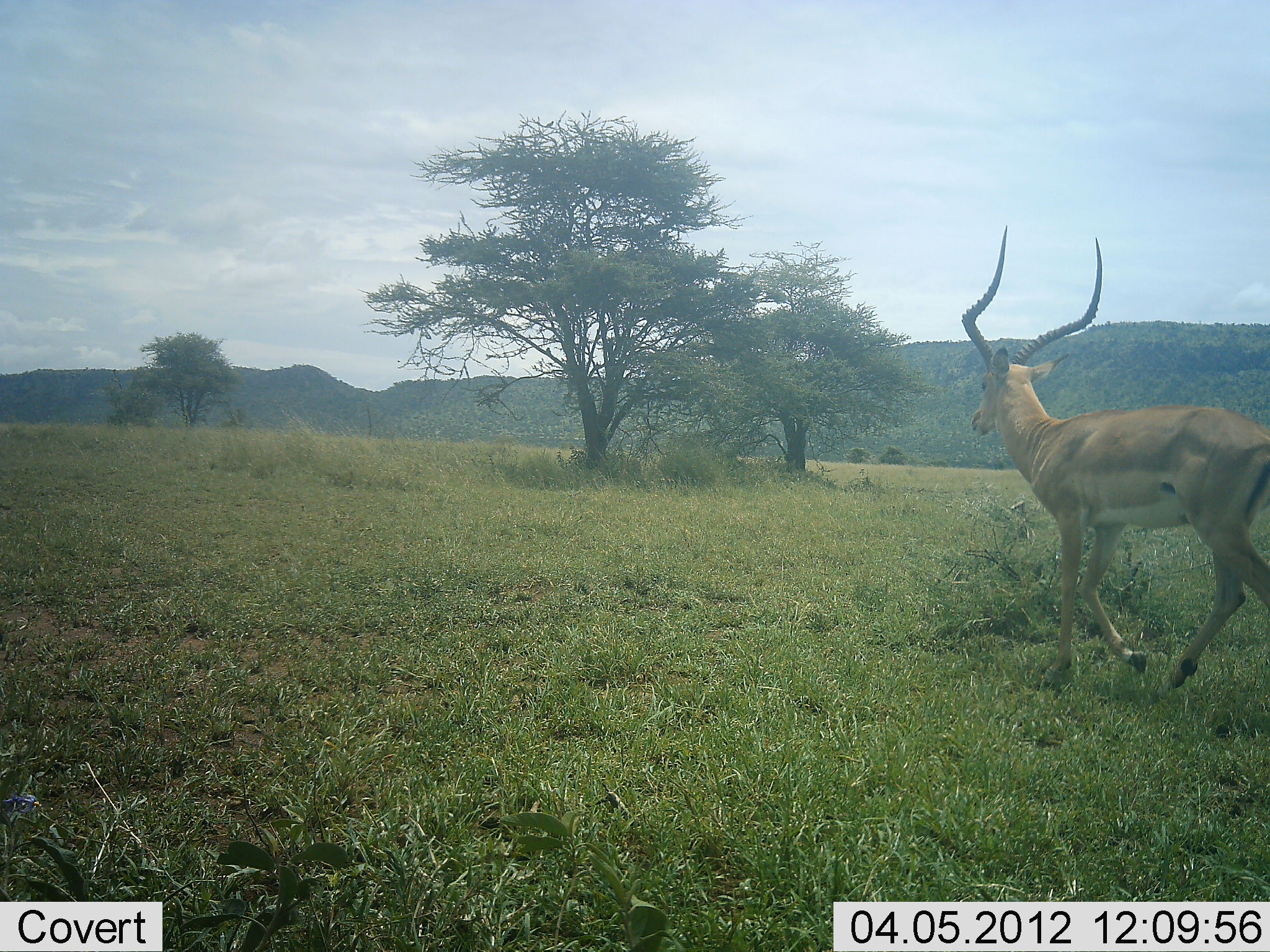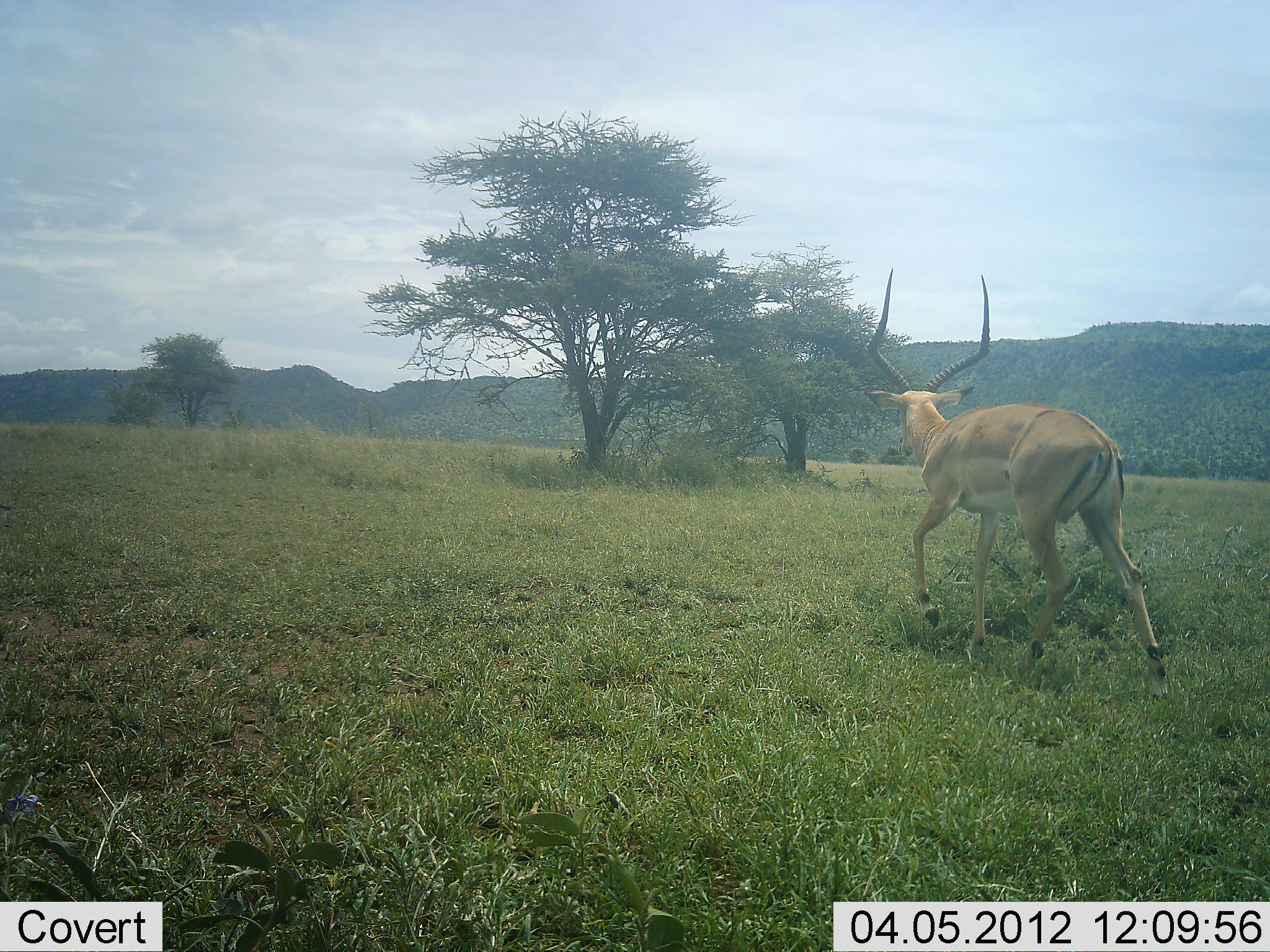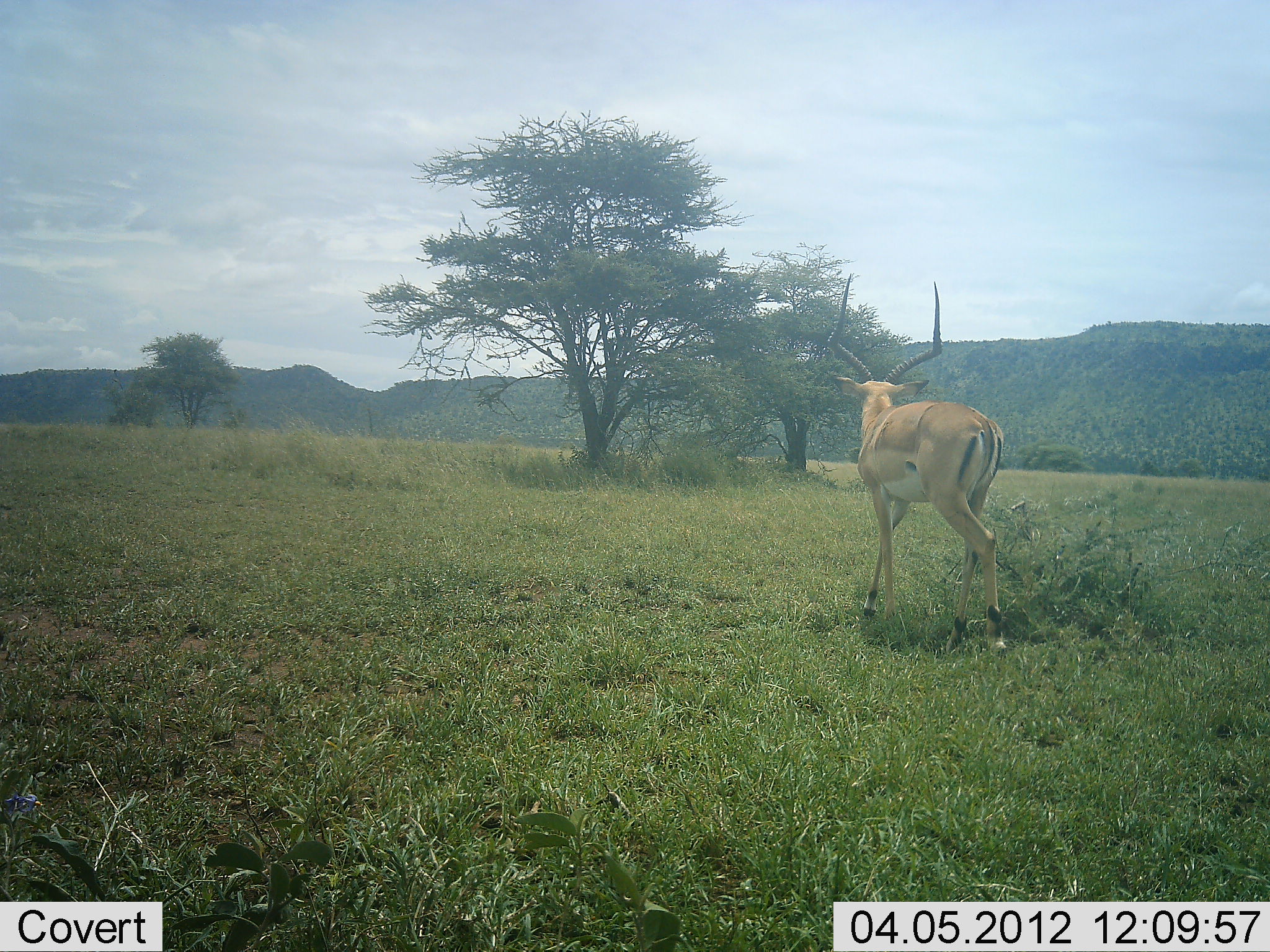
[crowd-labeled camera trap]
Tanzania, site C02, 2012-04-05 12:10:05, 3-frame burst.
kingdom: Animalia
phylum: Chordata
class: Mammalia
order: Artiodactyla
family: Bovidae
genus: Aepyceros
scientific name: Aepyceros melampus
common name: impala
Impala (Aepyceros melampus), count 1. Behavior (volunteer vote fractions): standing 0%, resting 0%, moving 100%, interacting 0%. Young present (vote fraction): 0%. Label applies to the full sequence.